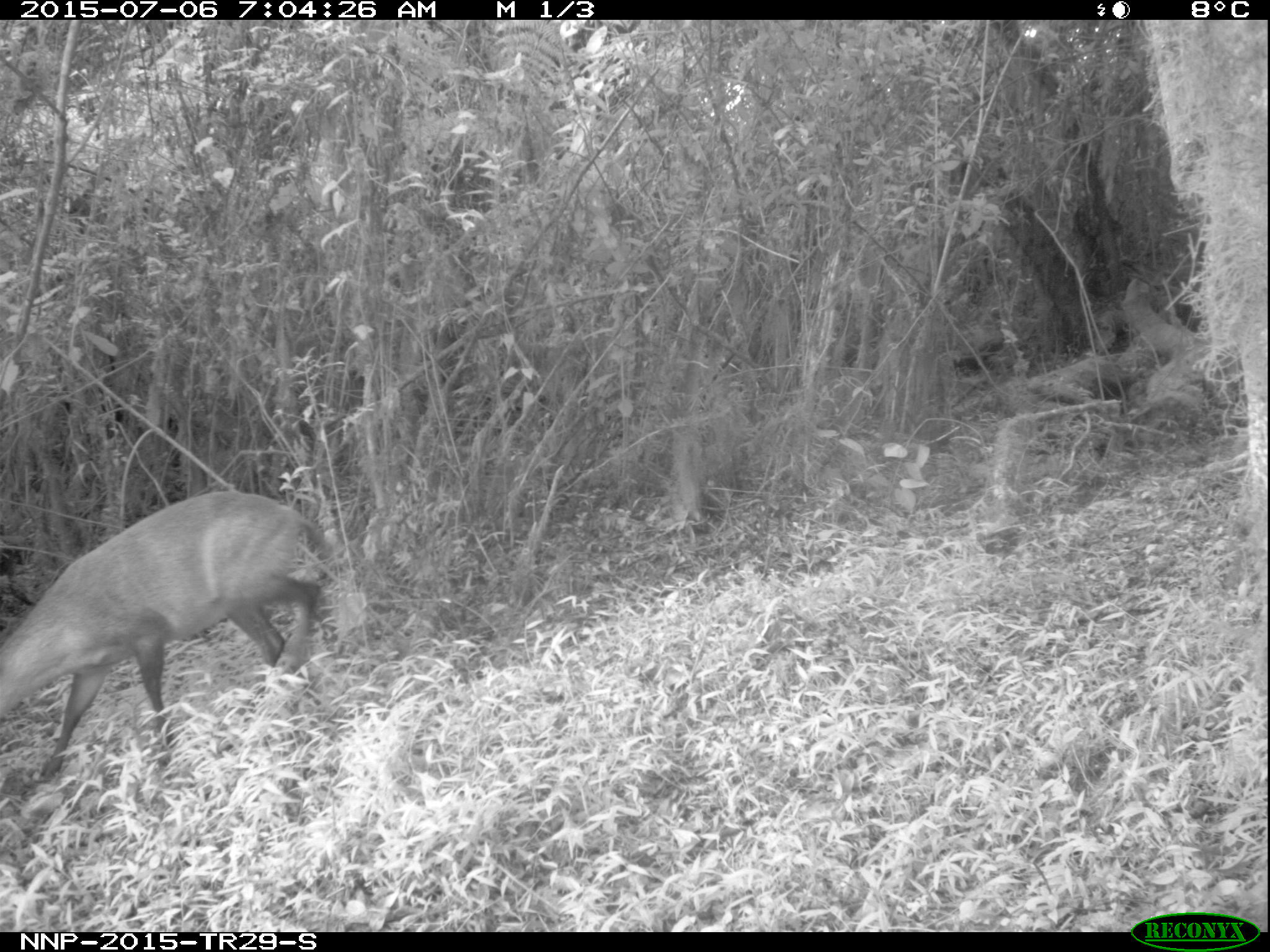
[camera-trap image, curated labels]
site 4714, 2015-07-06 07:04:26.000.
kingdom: Animalia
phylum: Chordata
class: Mammalia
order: Artiodactyla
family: Bovidae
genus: Cephalophus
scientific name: Cephalophus nigrifrons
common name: black-fronted duiker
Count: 1.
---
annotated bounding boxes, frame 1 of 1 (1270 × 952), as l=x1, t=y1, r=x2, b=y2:
cephalophus nigrifrons: l=1, t=489, r=332, b=788